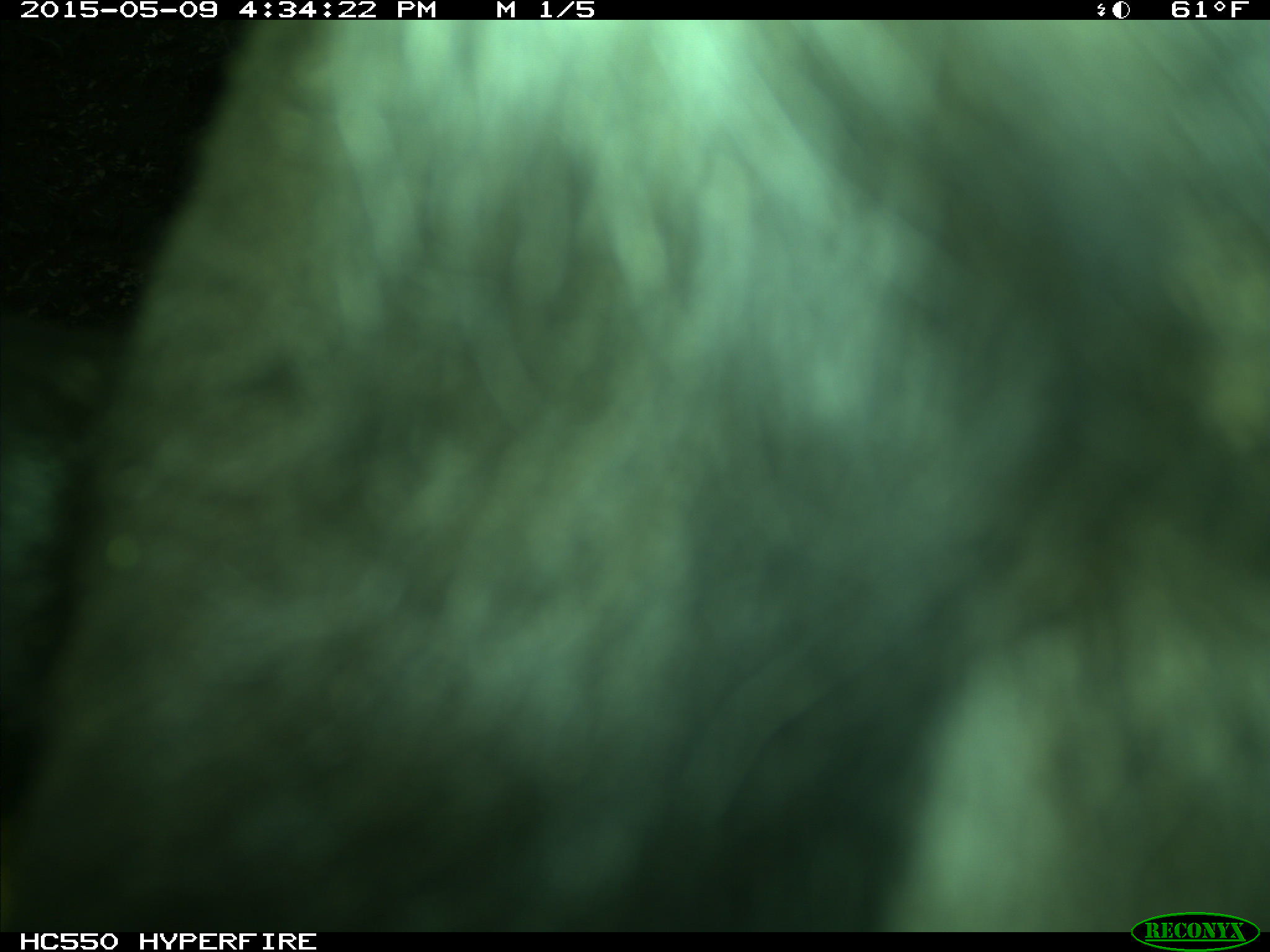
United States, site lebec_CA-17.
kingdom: Animalia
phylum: Chordata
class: Mammalia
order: Artiodactyla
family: Bovidae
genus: Bos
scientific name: Bos taurus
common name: domestic cow